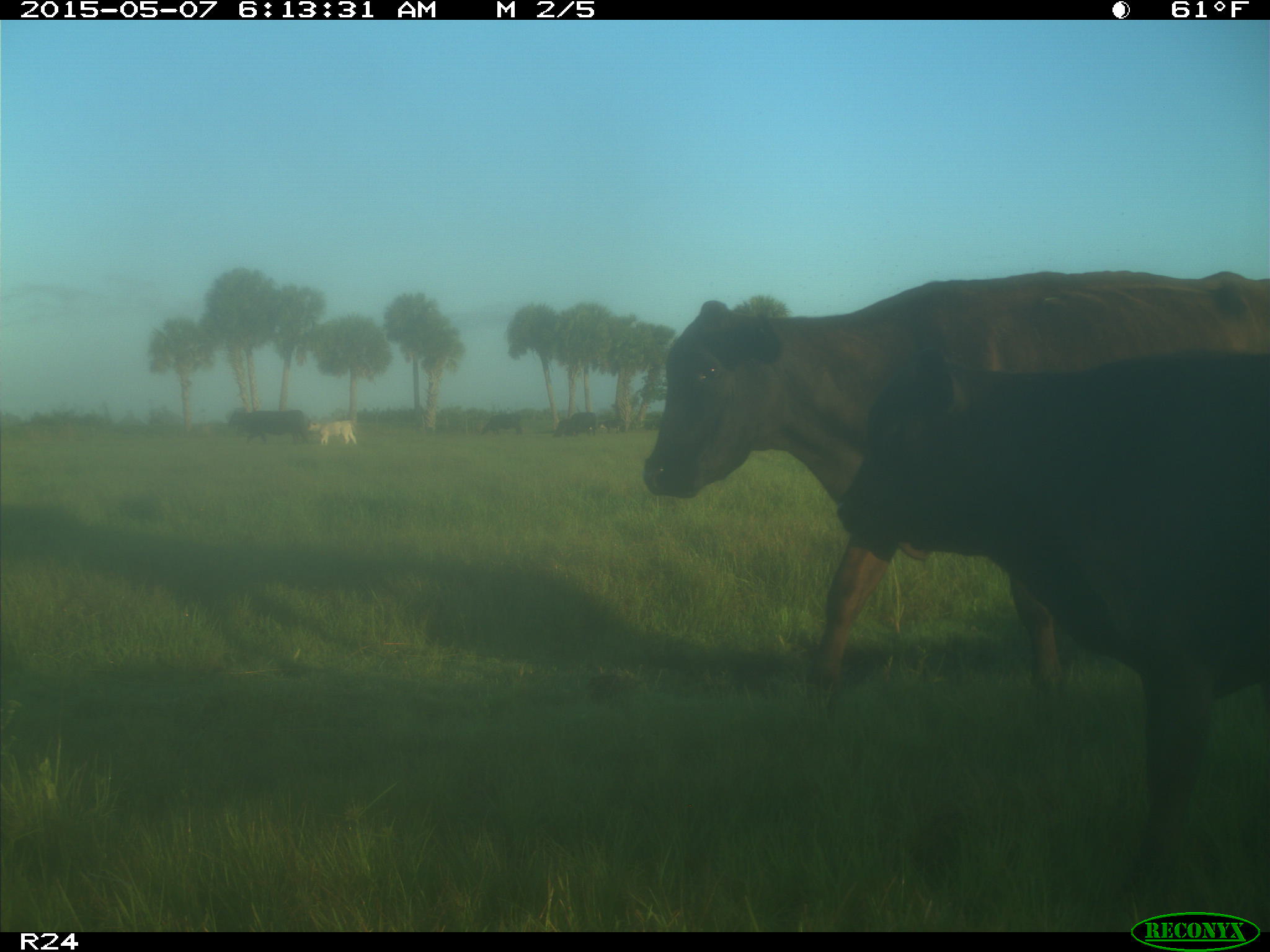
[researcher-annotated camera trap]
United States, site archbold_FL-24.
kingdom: Animalia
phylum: Chordata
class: Mammalia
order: Artiodactyla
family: Bovidae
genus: Bos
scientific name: Bos taurus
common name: domestic cow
Bos taurus (domestic cow).